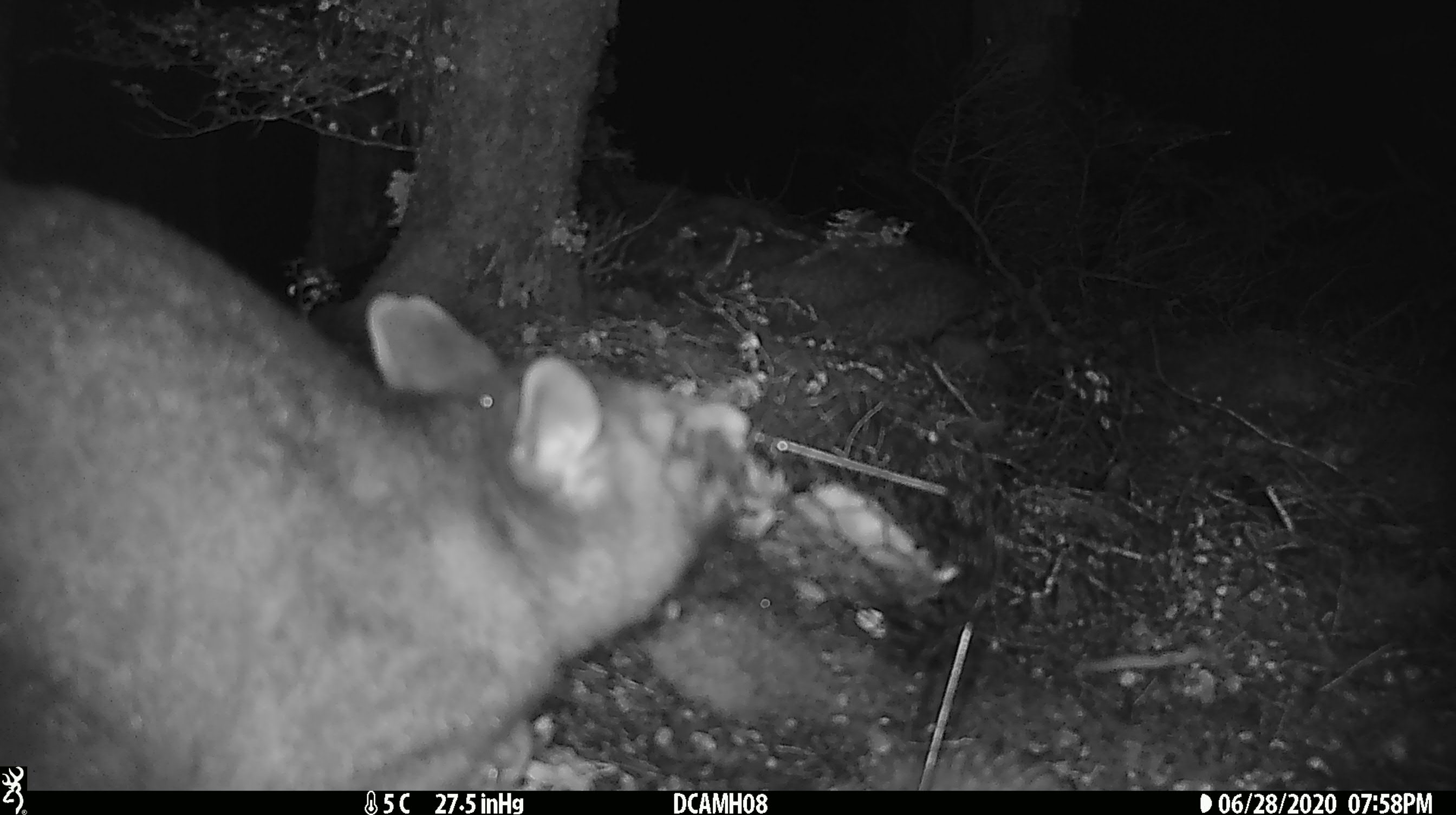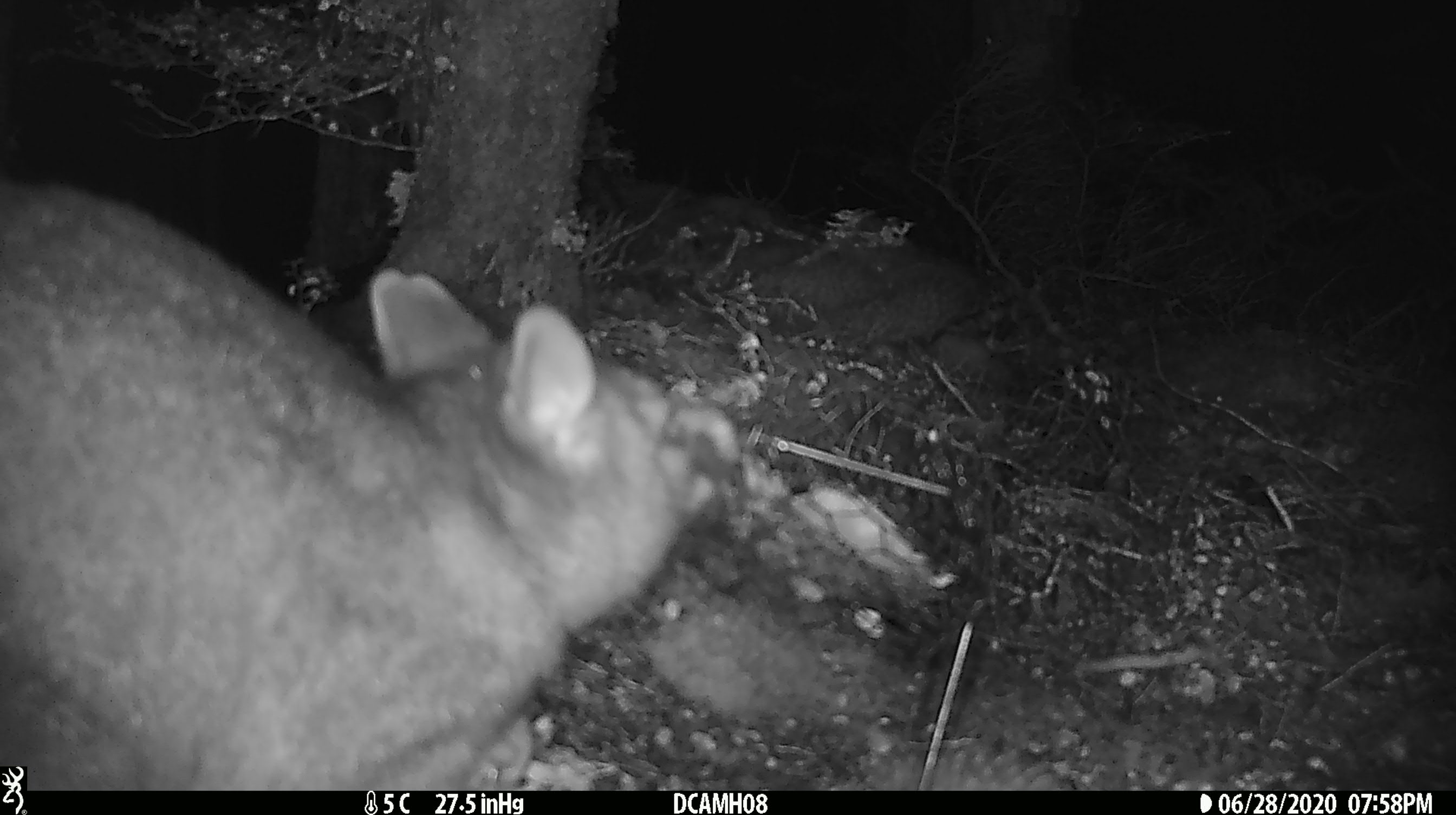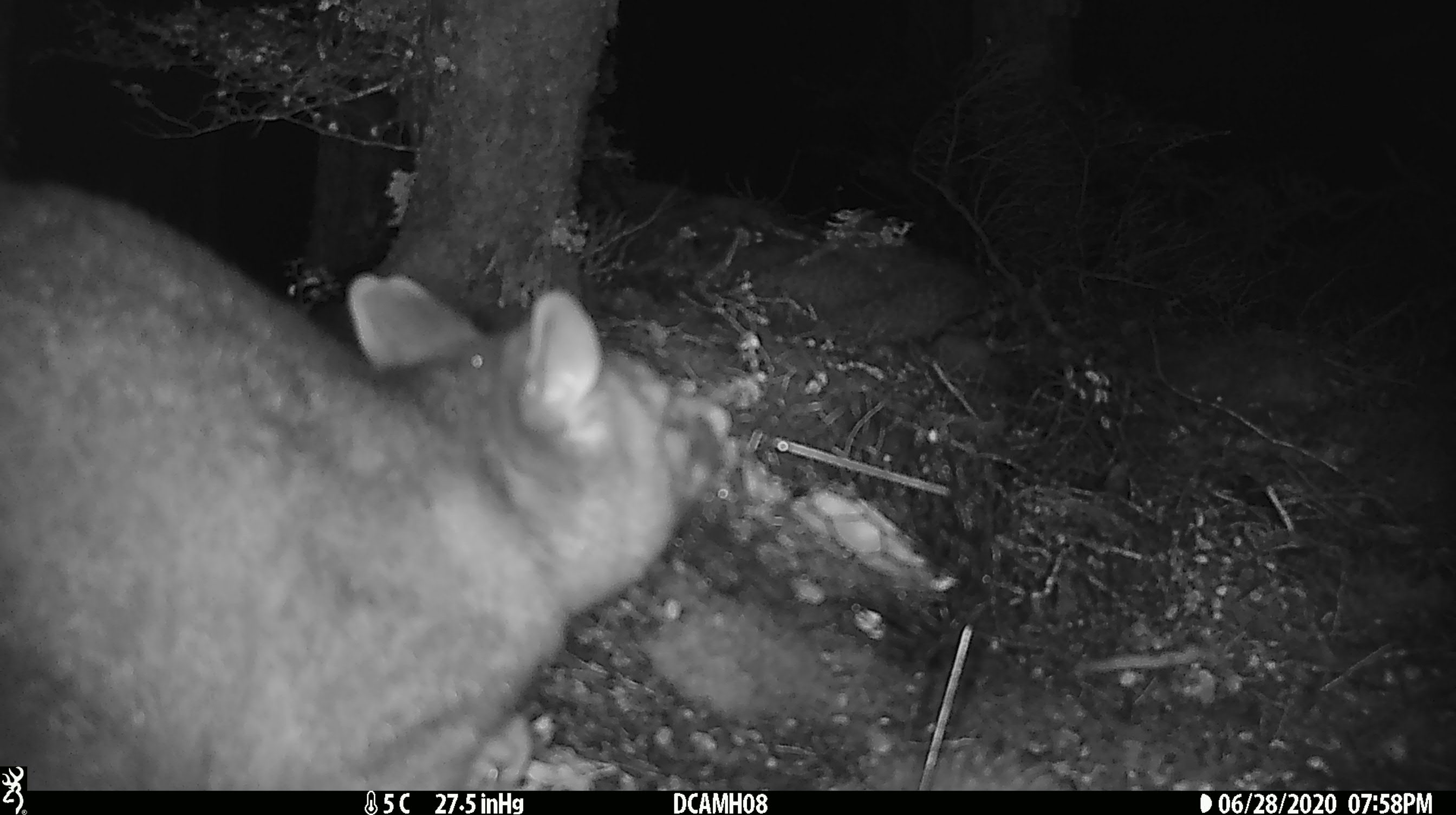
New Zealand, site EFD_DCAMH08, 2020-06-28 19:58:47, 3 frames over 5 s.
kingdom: Animalia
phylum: Chordata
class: Mammalia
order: Diprotodontia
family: Phalangeridae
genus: Trichosurus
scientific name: Trichosurus vulpecula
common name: common brushtail possum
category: possum